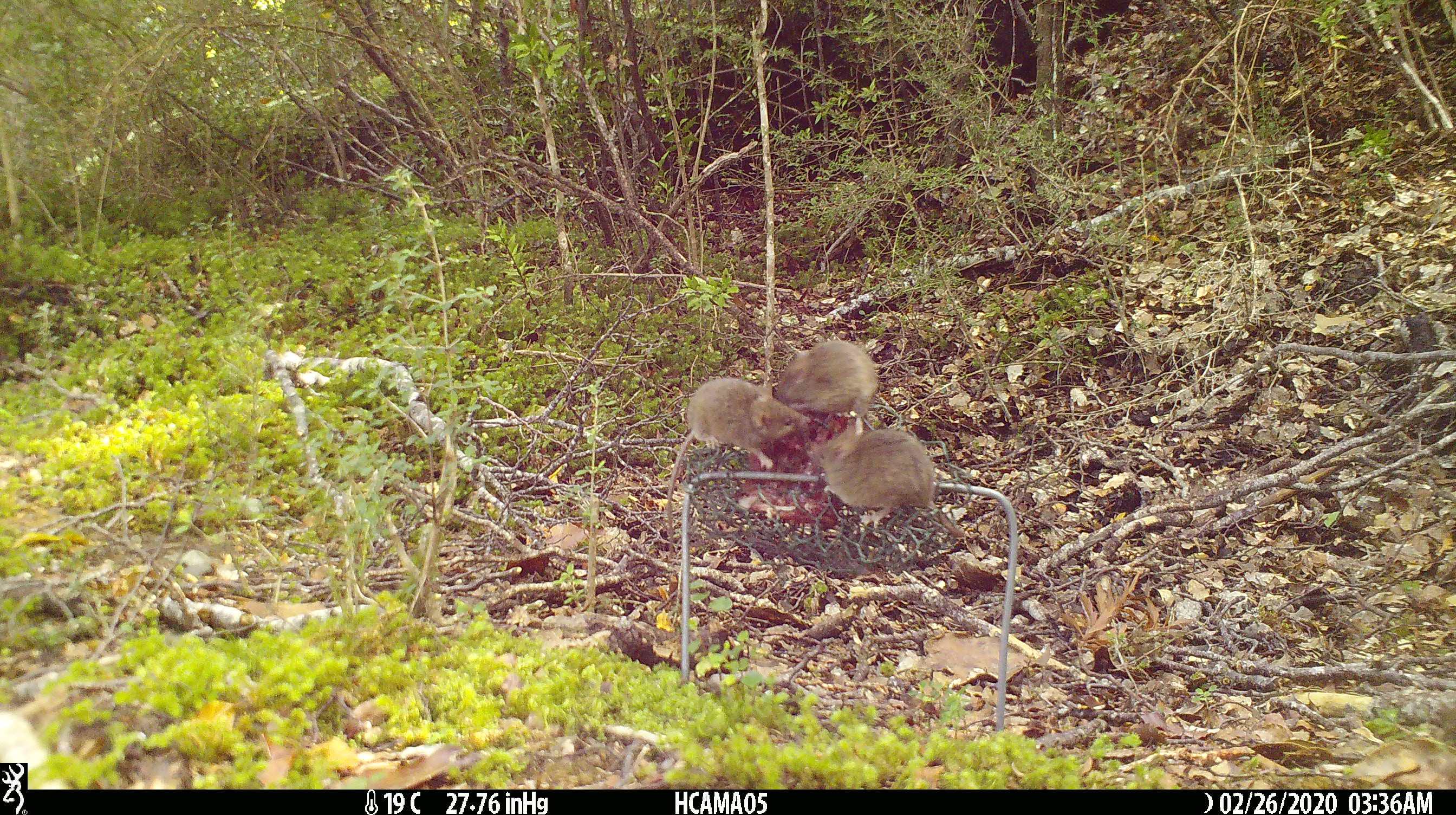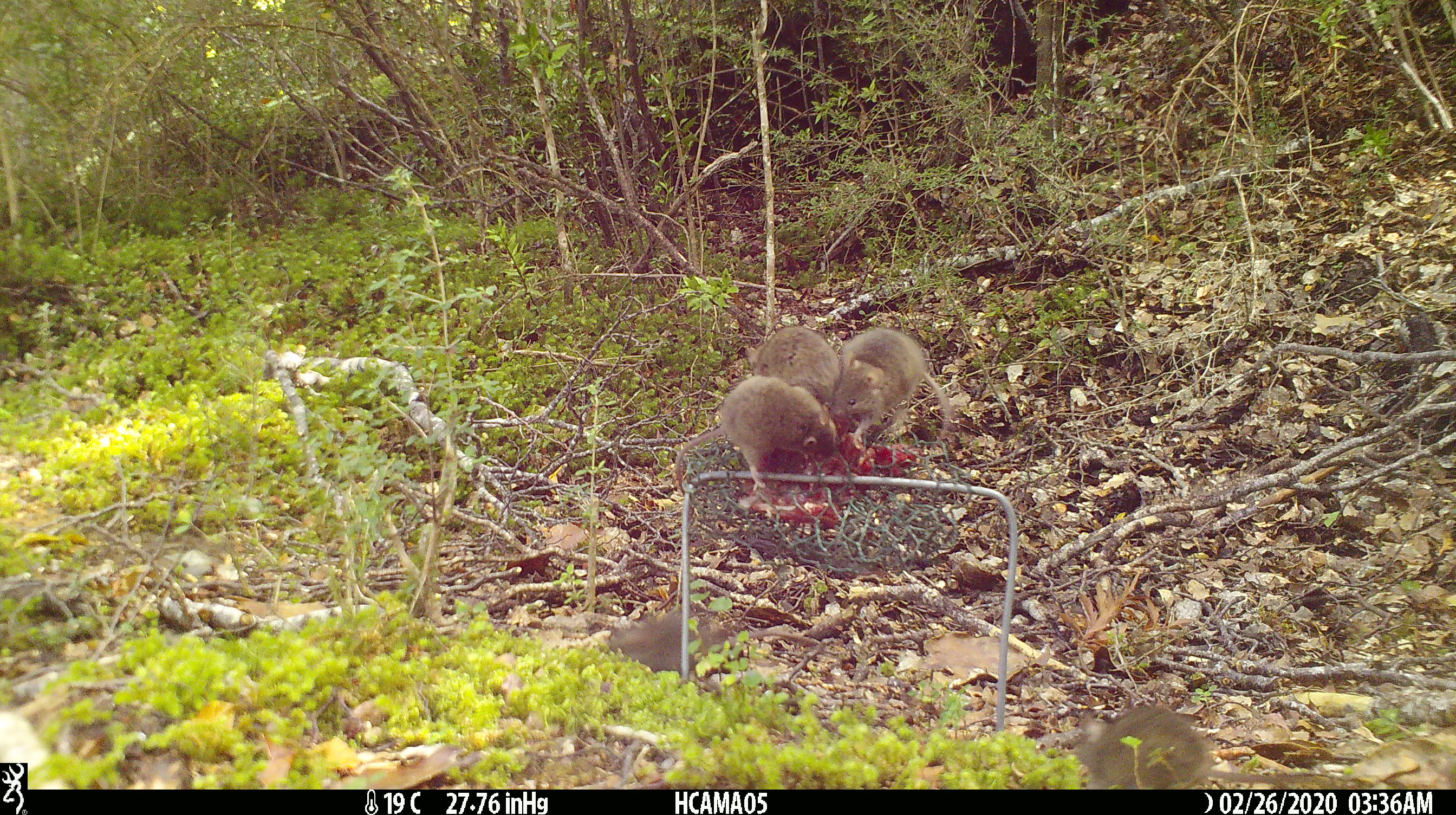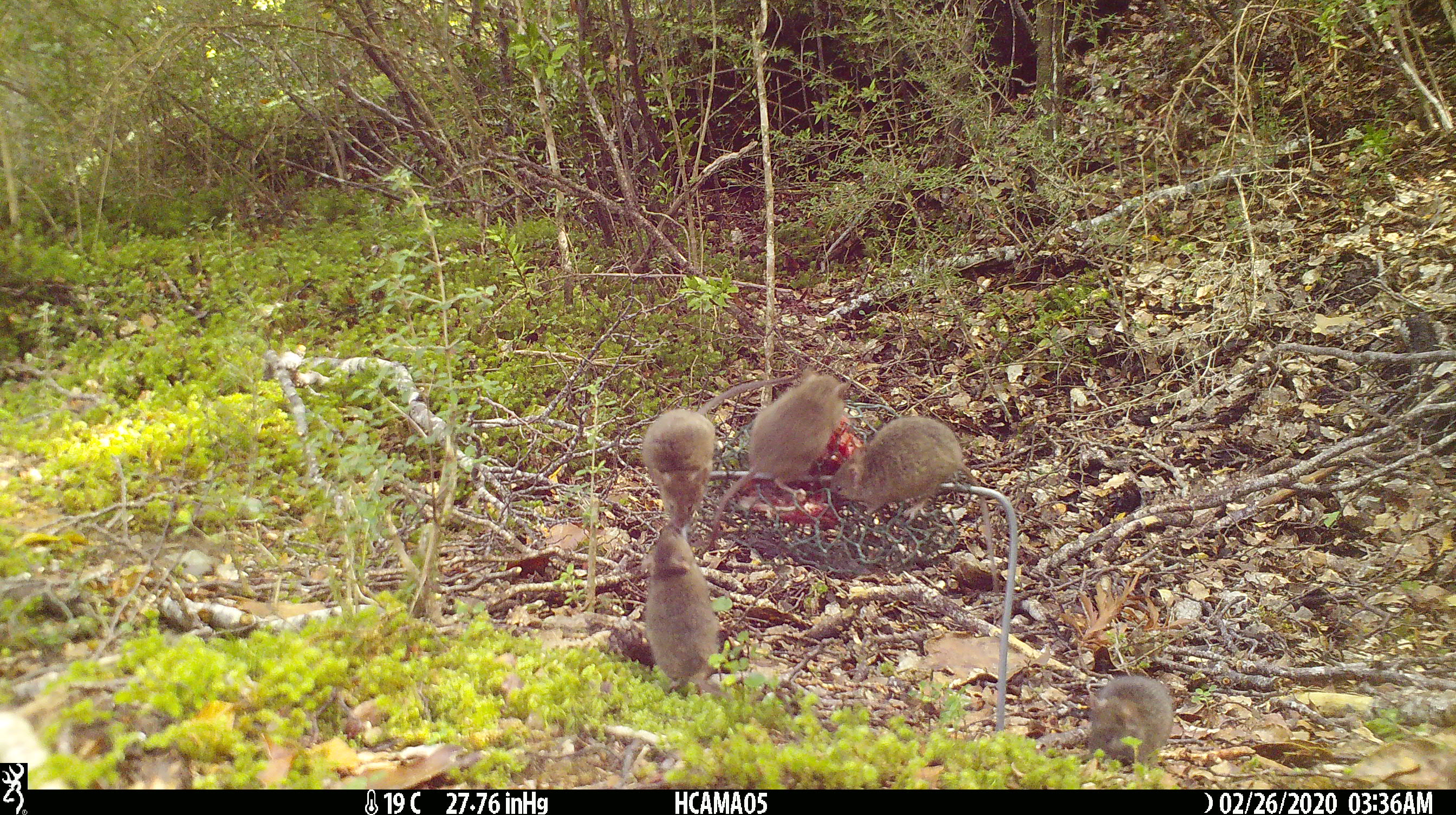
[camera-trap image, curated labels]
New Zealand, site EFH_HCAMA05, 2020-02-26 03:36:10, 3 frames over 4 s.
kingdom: Animalia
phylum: Chordata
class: Mammalia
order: Rodentia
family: Muridae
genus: Mus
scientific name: Mus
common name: mouse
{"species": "mouse (Mus)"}